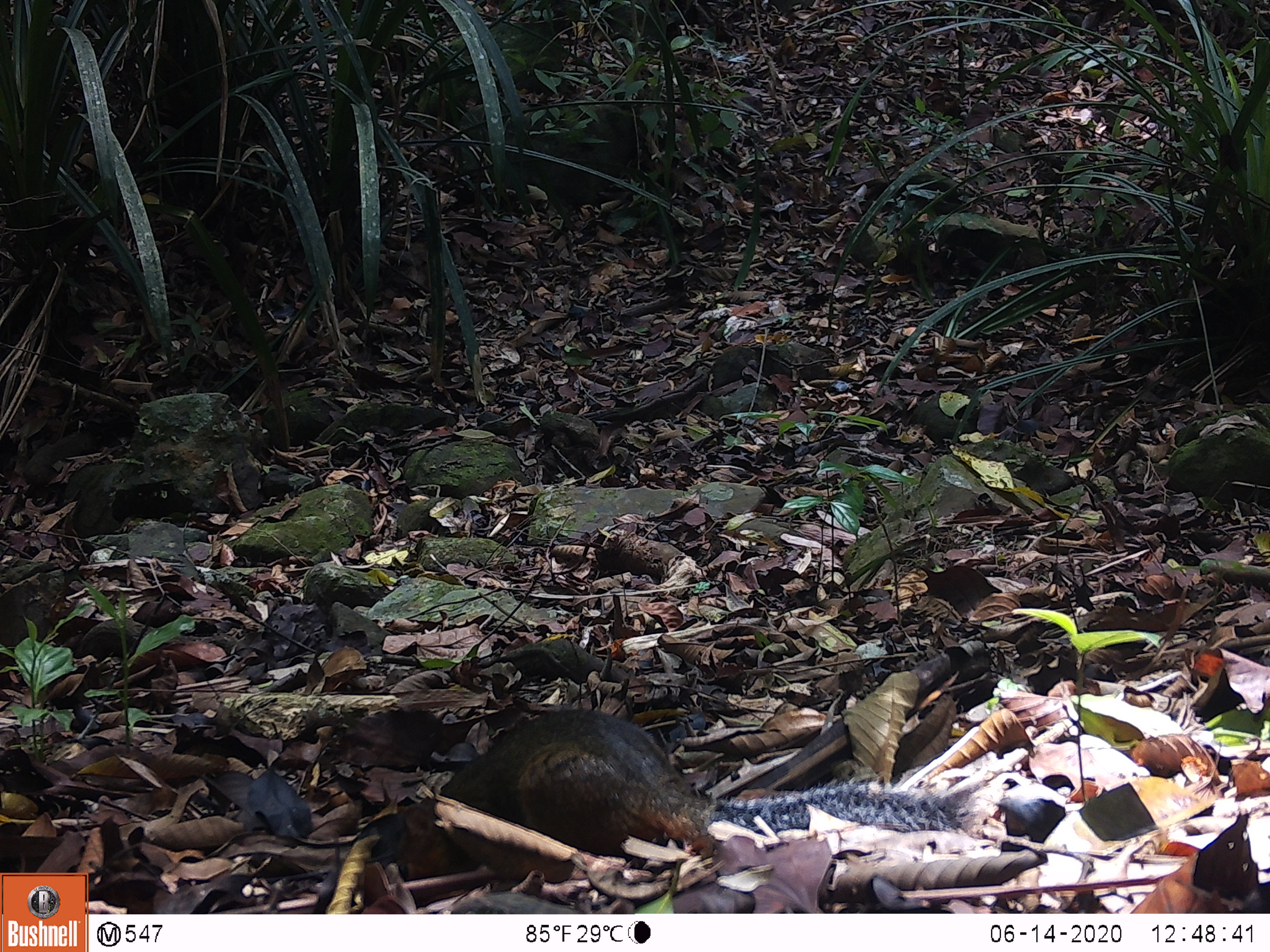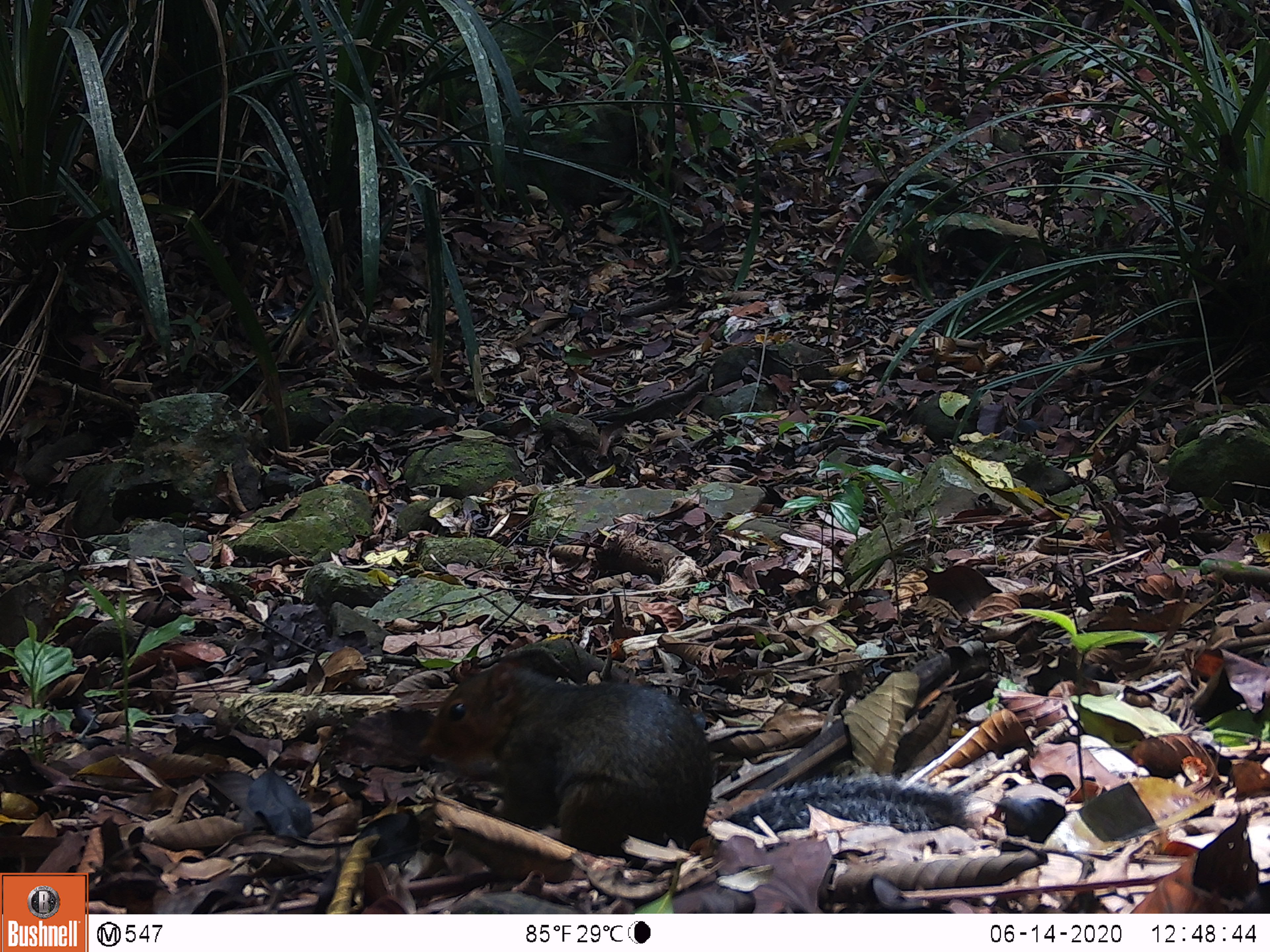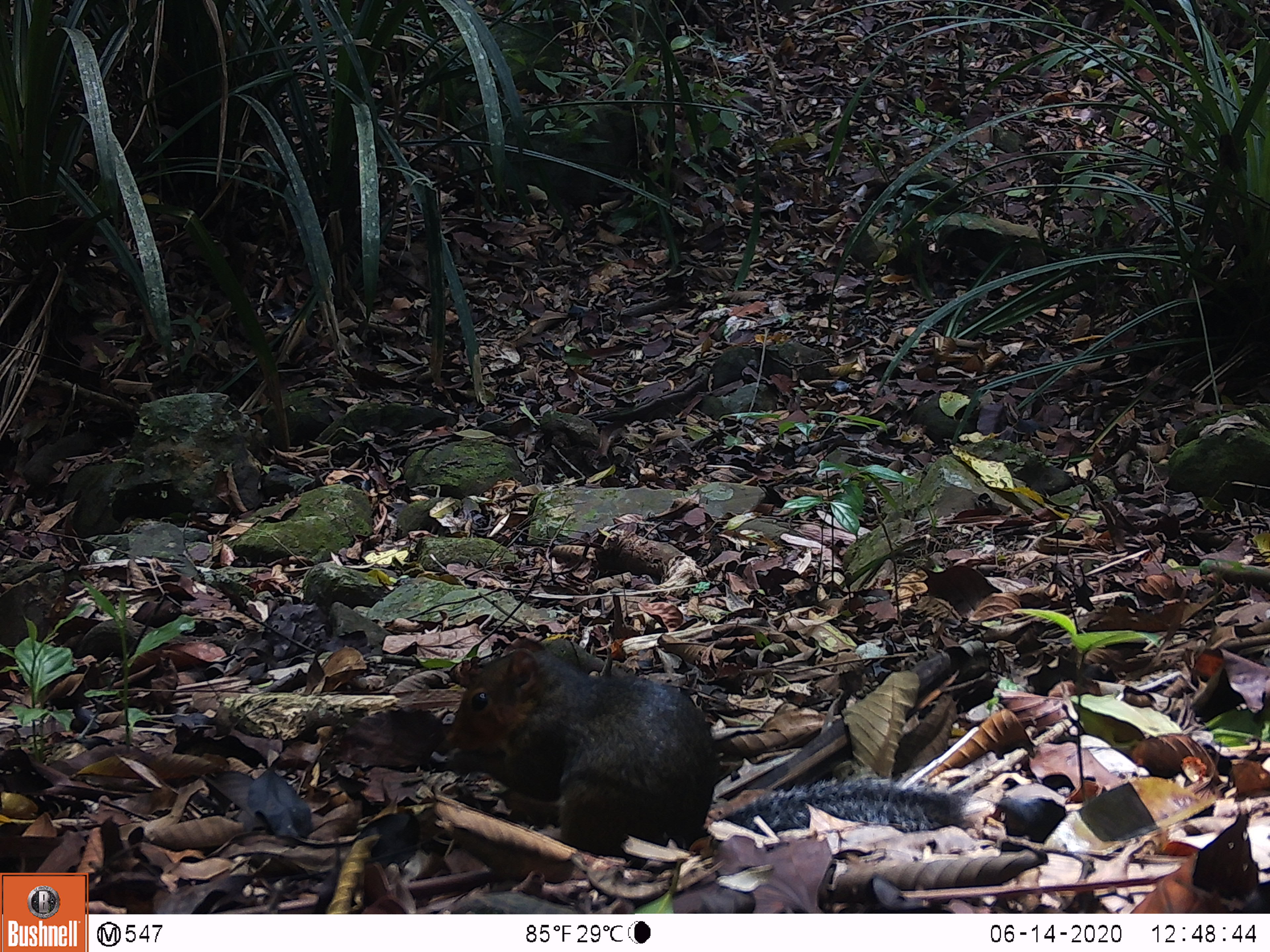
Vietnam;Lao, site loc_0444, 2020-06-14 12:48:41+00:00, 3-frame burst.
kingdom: Animalia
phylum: Chordata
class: Mammalia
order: Rodentia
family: Sciuridae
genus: Dremomys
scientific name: Dremomys rufigenis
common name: red-cheeked squirrel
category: red cheeked squirrel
Red cheeked squirrel (red-cheeked squirrel) (Dremomys rufigenis). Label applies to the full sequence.